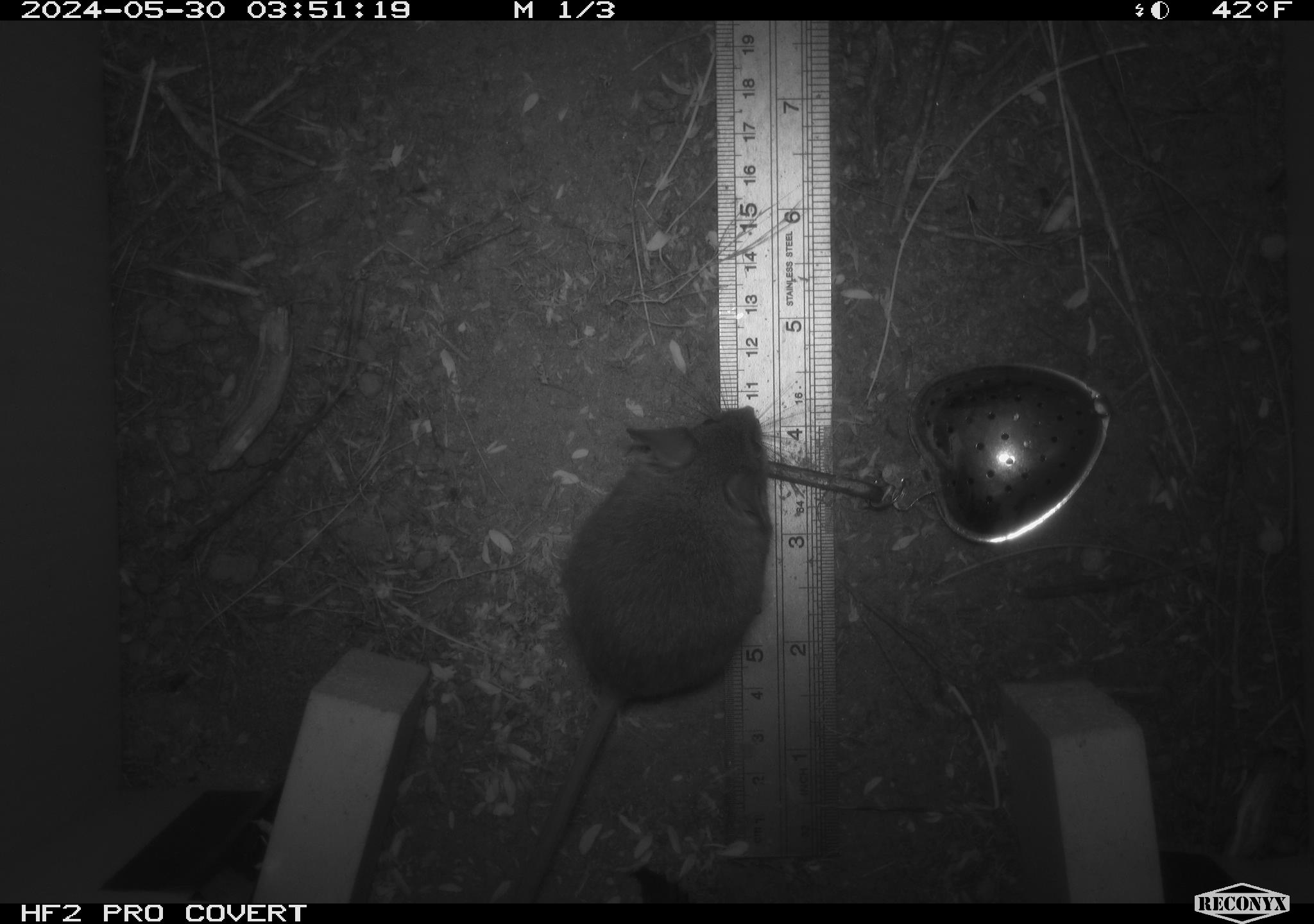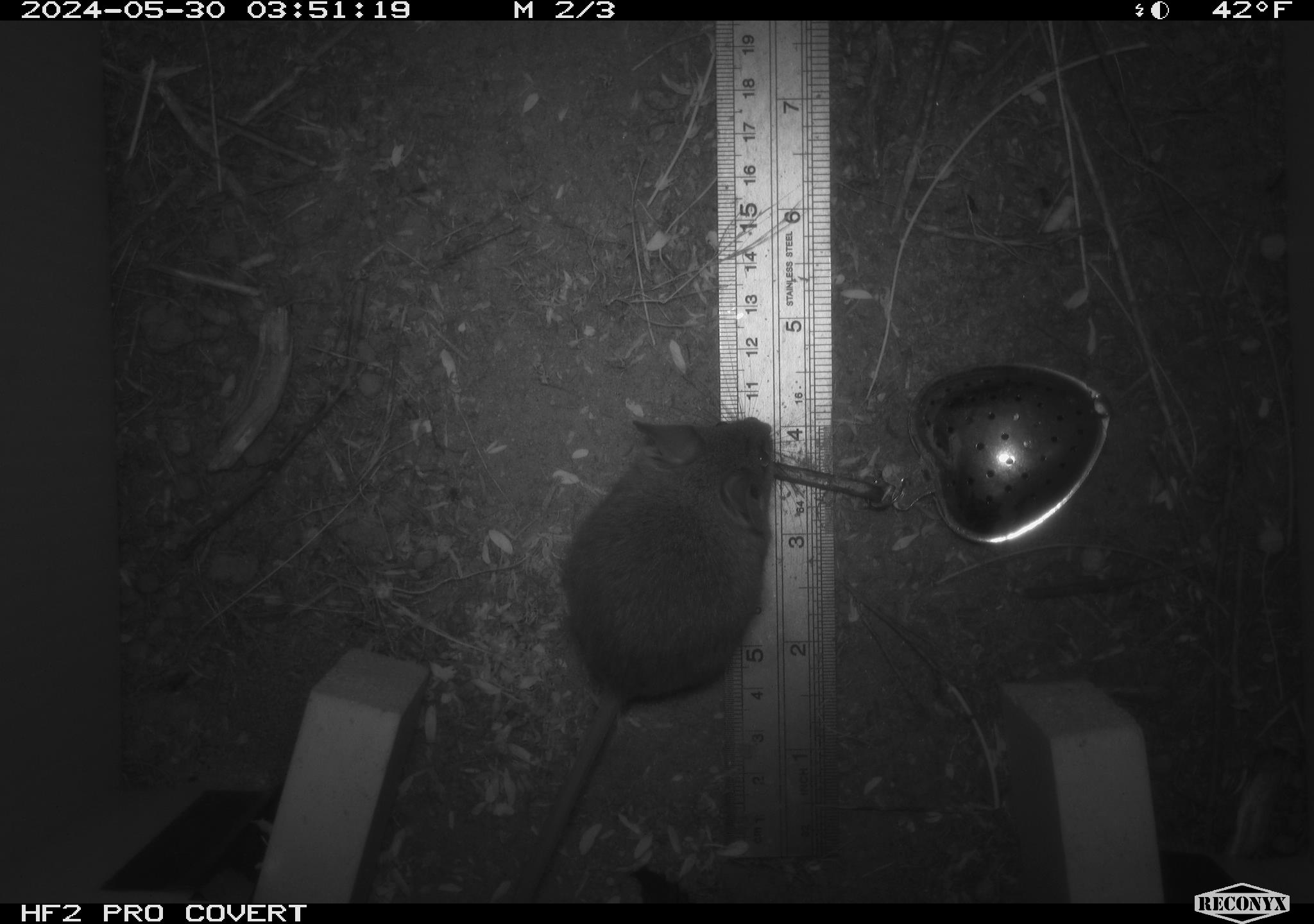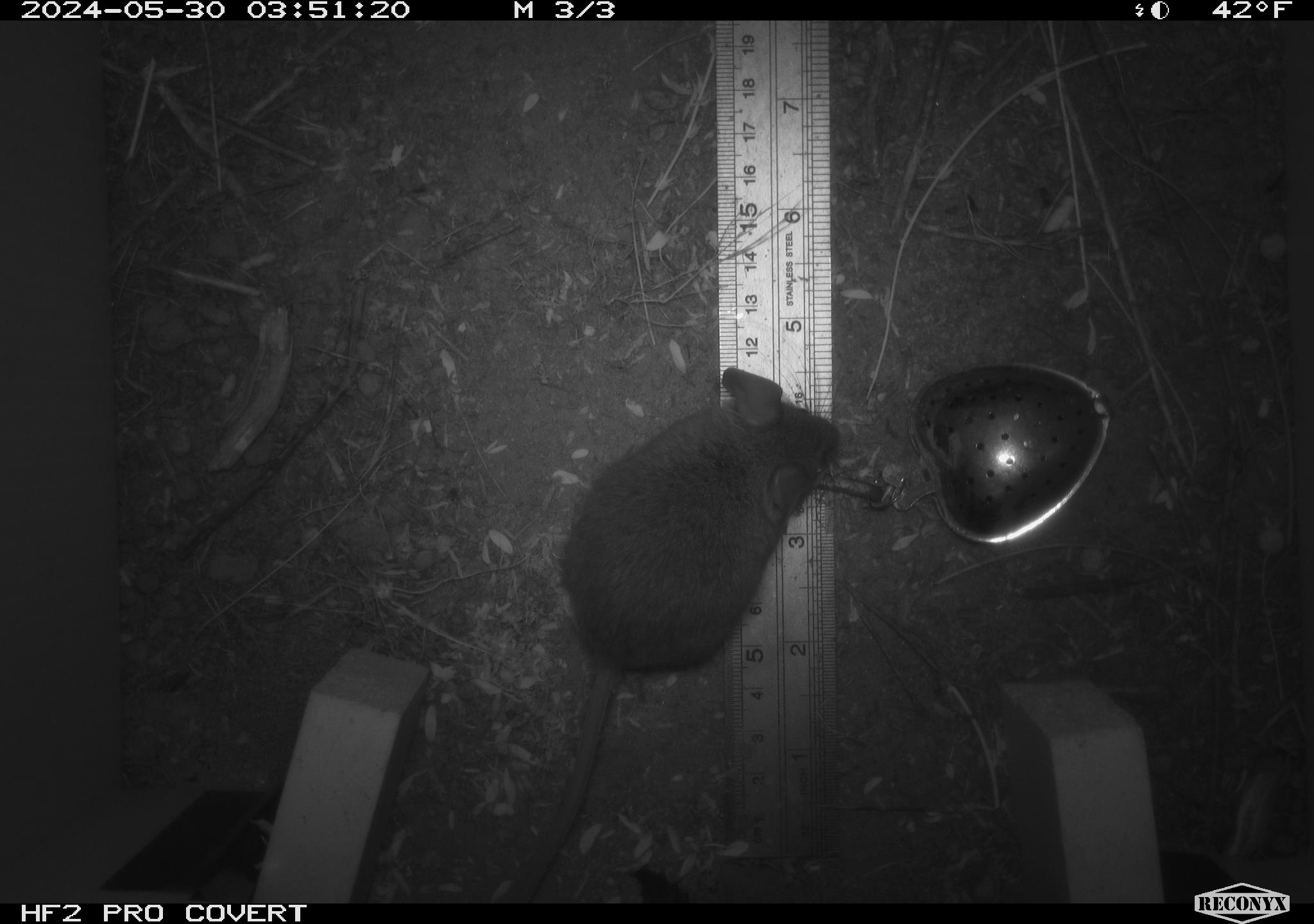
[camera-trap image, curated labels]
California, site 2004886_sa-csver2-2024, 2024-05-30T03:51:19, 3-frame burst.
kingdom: Animalia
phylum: Chordata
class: Mammalia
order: Rodentia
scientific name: Rodentia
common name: rodent